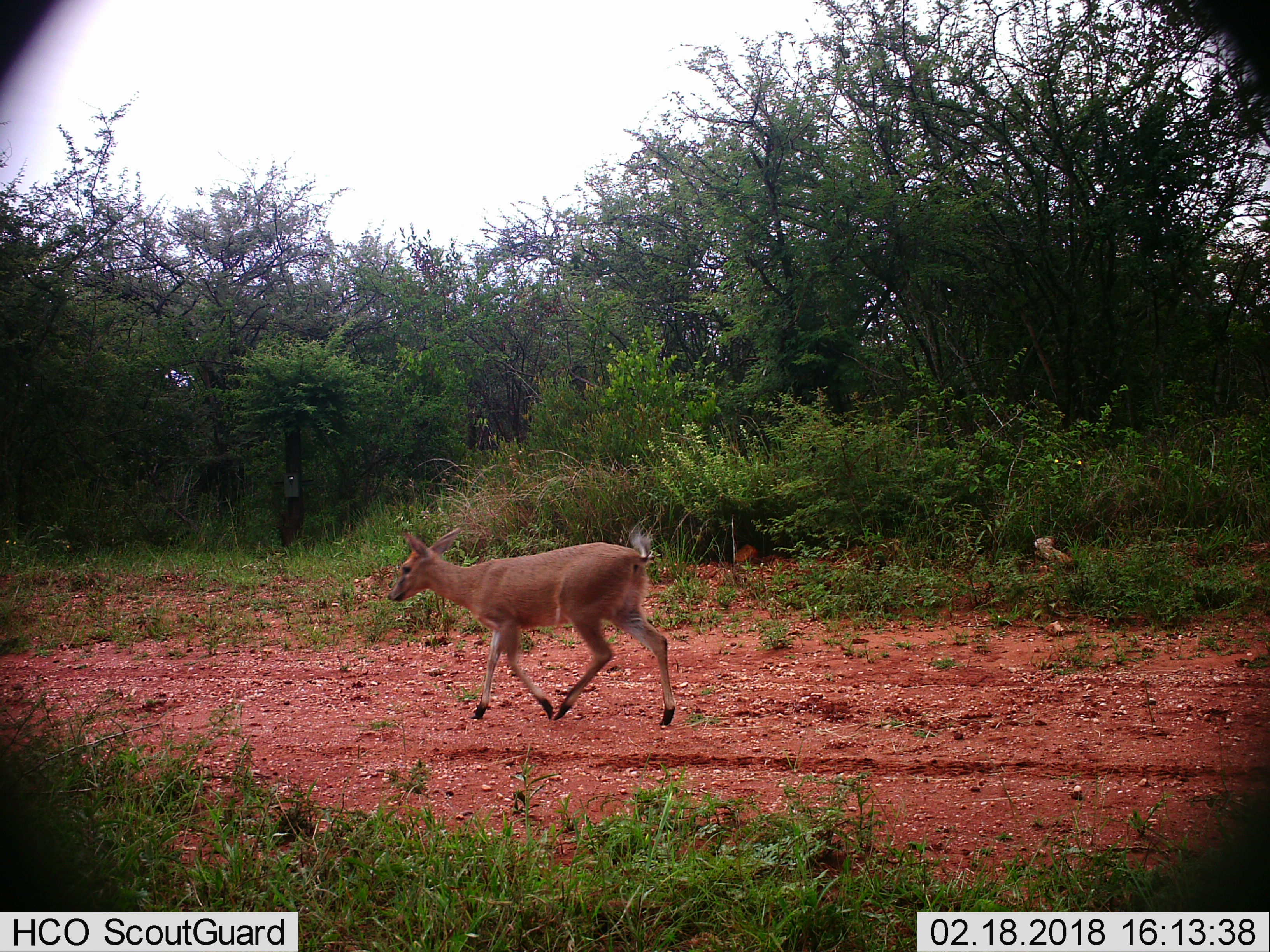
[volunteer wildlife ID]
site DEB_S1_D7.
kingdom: Animalia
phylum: Chordata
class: Mammalia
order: Artiodactyla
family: Bovidae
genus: Sylvicapra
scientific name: Sylvicapra grimmia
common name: common duiker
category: duikercommongrey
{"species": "duikercommongrey (common duiker) (Sylvicapra grimmia)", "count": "1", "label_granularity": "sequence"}